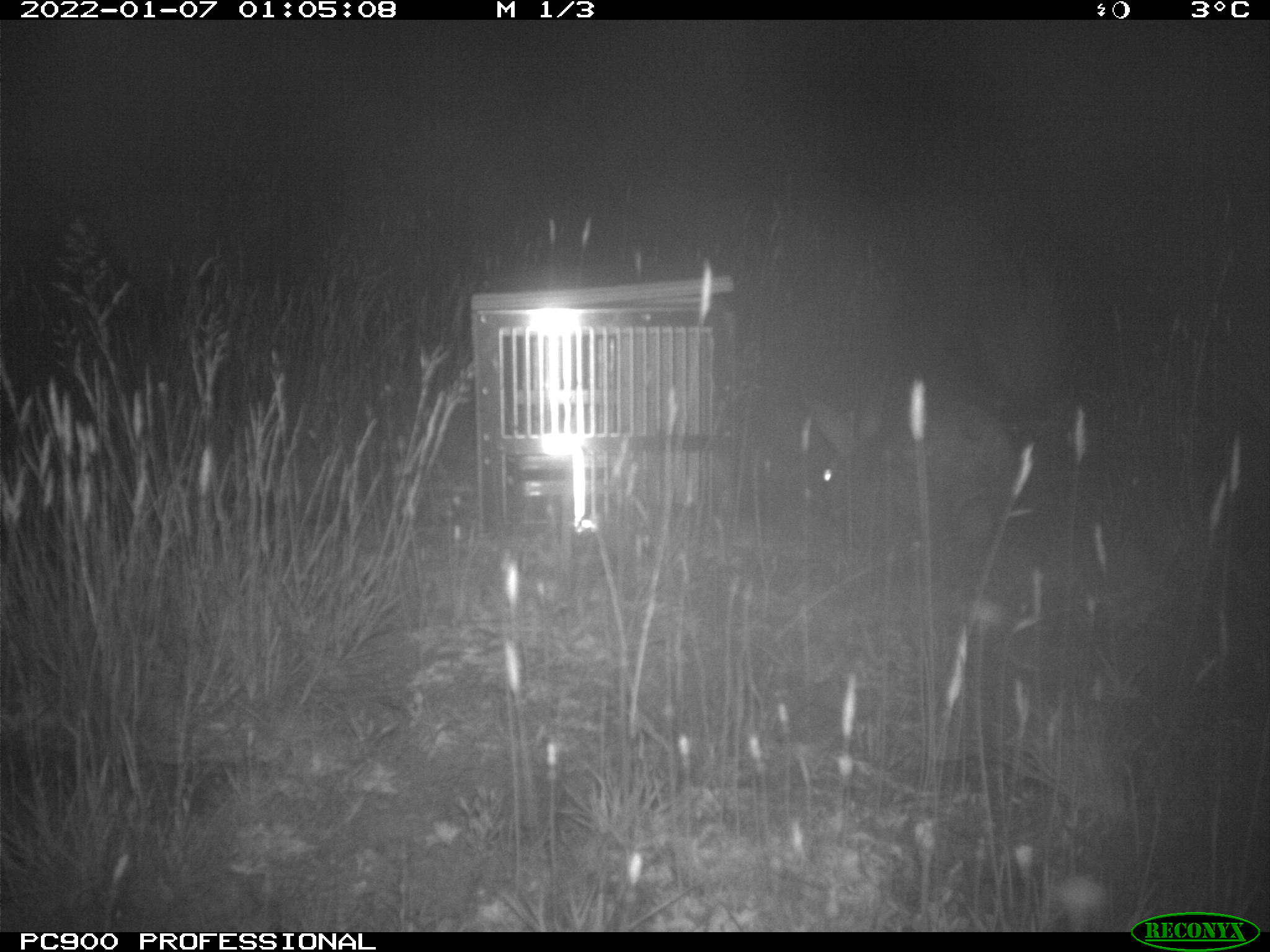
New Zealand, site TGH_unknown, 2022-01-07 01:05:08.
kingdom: Animalia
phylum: Chordata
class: Mammalia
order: Lagomorpha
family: Leporidae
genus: Oryctolagus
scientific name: Oryctolagus cuniculus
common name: european rabbit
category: rabbit